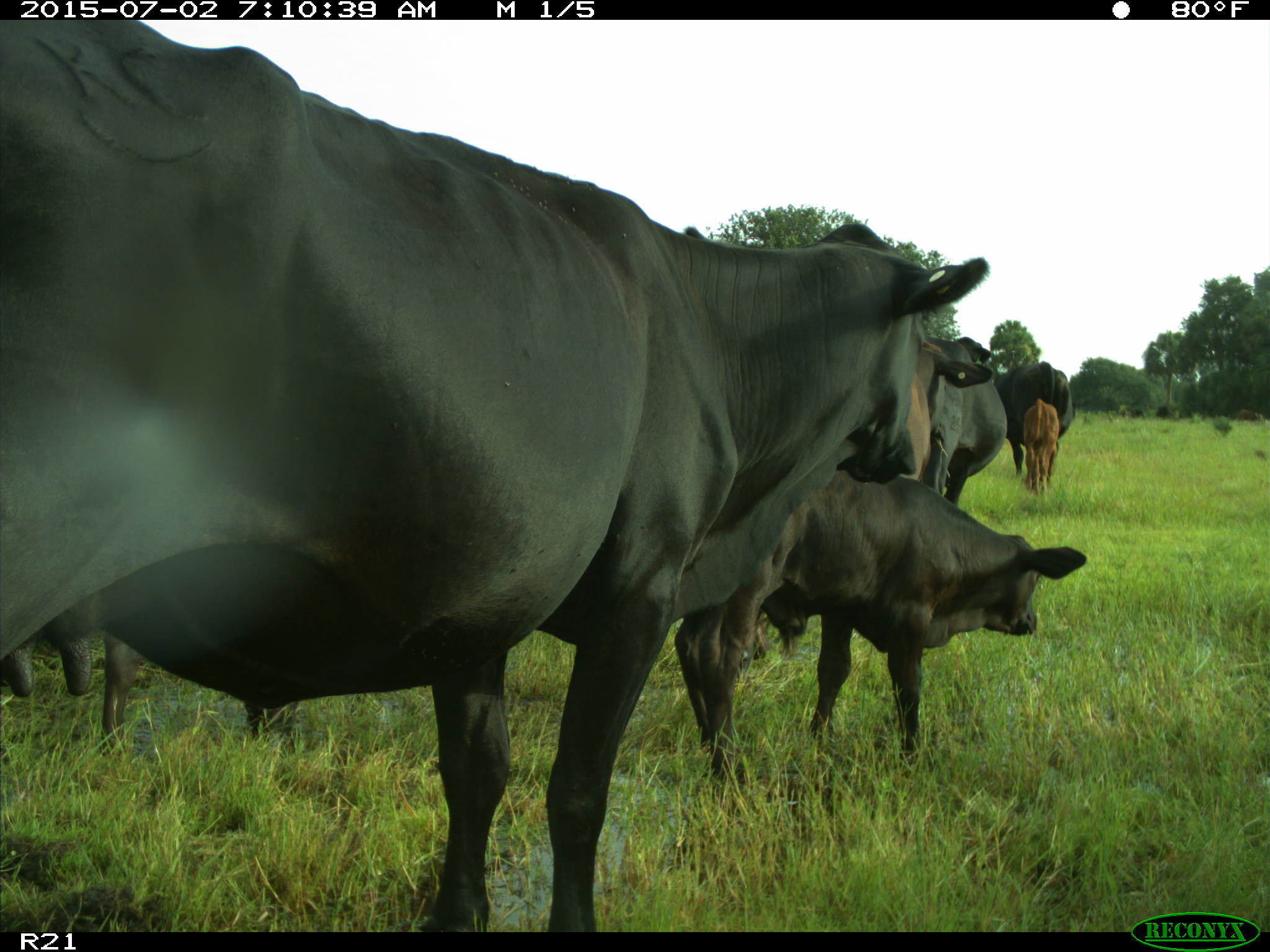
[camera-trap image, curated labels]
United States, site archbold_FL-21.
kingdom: Animalia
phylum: Chordata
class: Mammalia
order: Artiodactyla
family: Bovidae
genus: Bos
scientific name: Bos taurus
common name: domestic cow